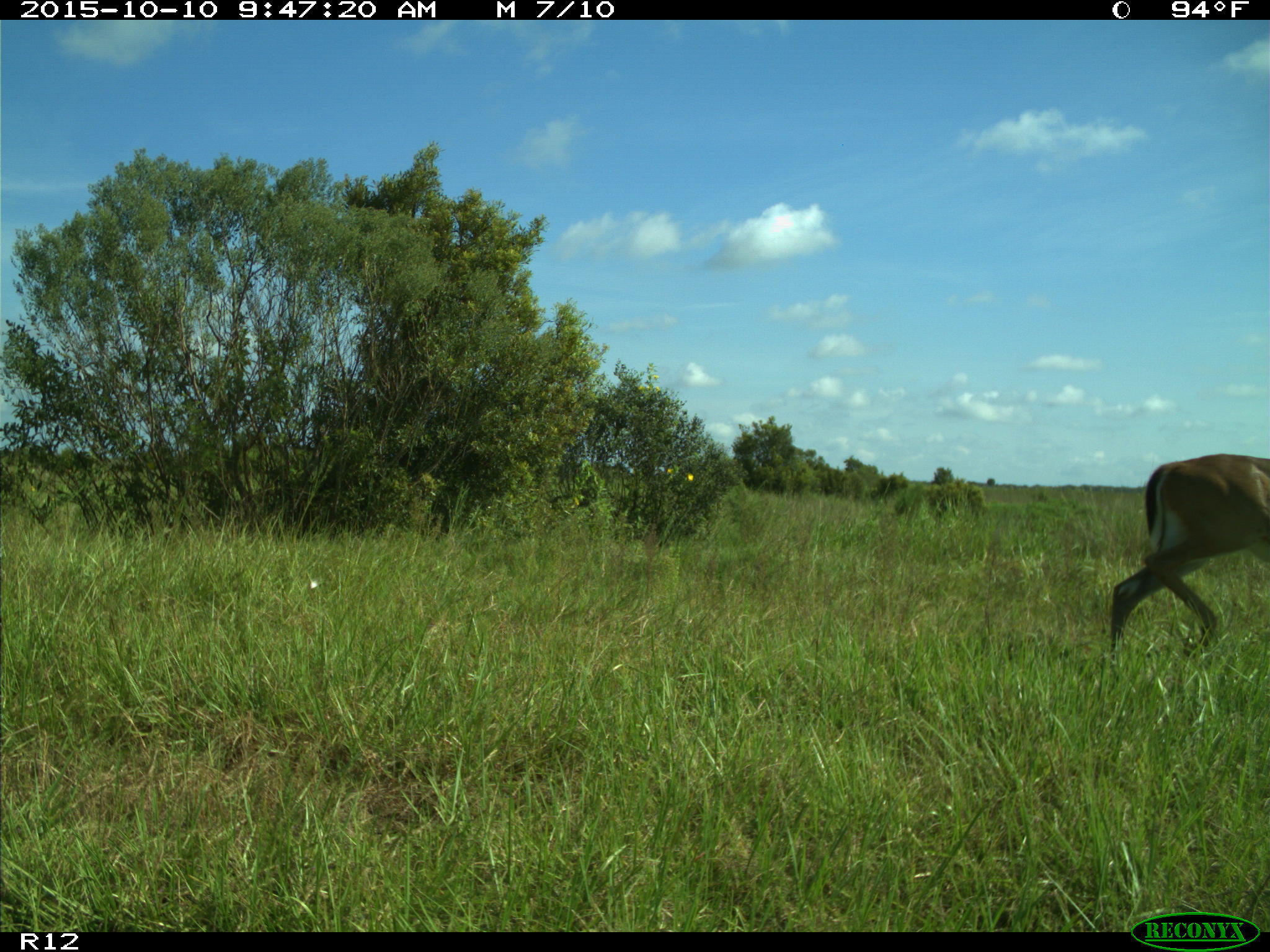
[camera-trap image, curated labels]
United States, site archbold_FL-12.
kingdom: Animalia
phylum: Chordata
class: Mammalia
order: Artiodactyla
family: Cervidae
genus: Odocoileus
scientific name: Odocoileus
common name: deer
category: unidentified deer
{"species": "unidentified deer (deer) (Odocoileus)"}